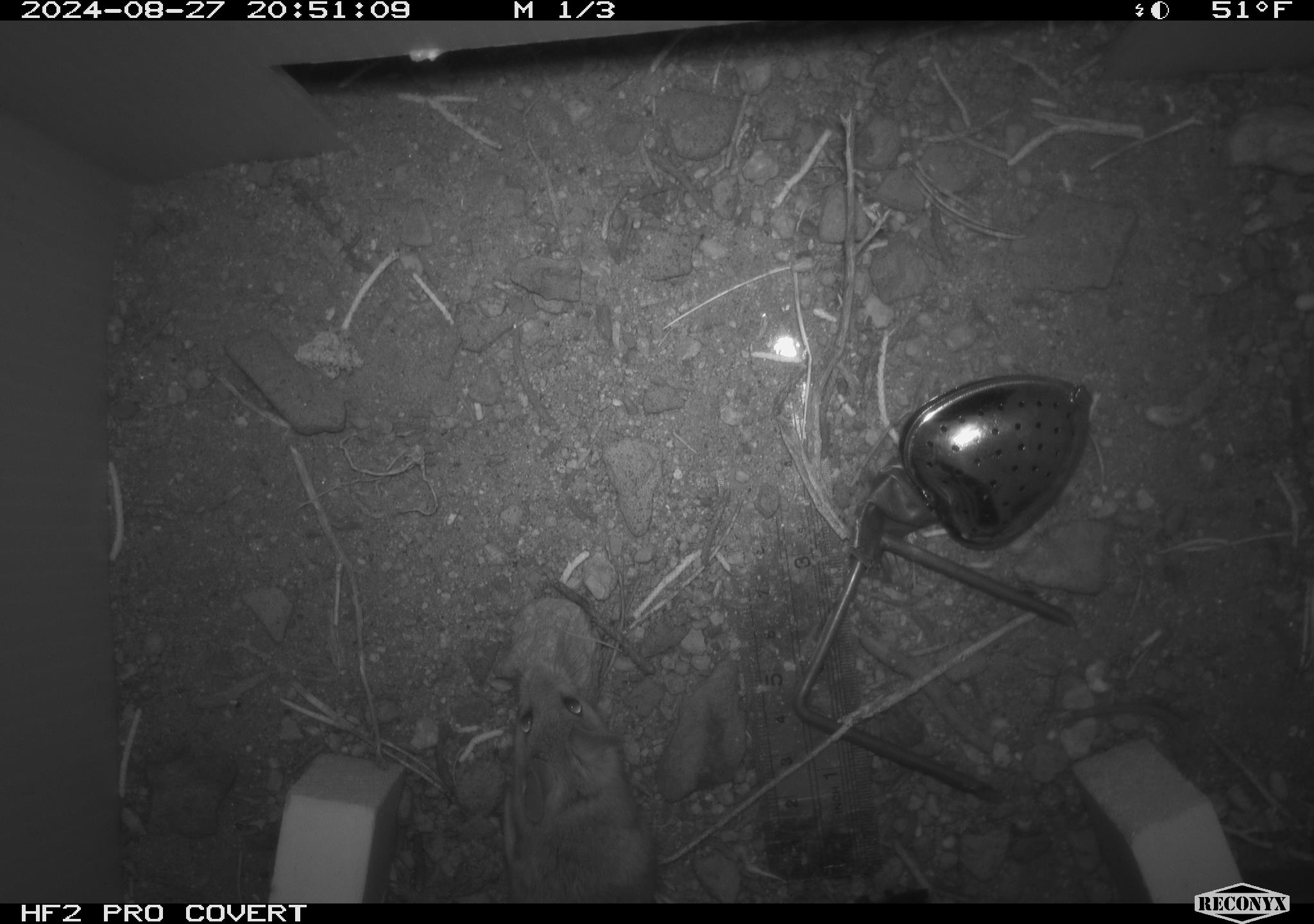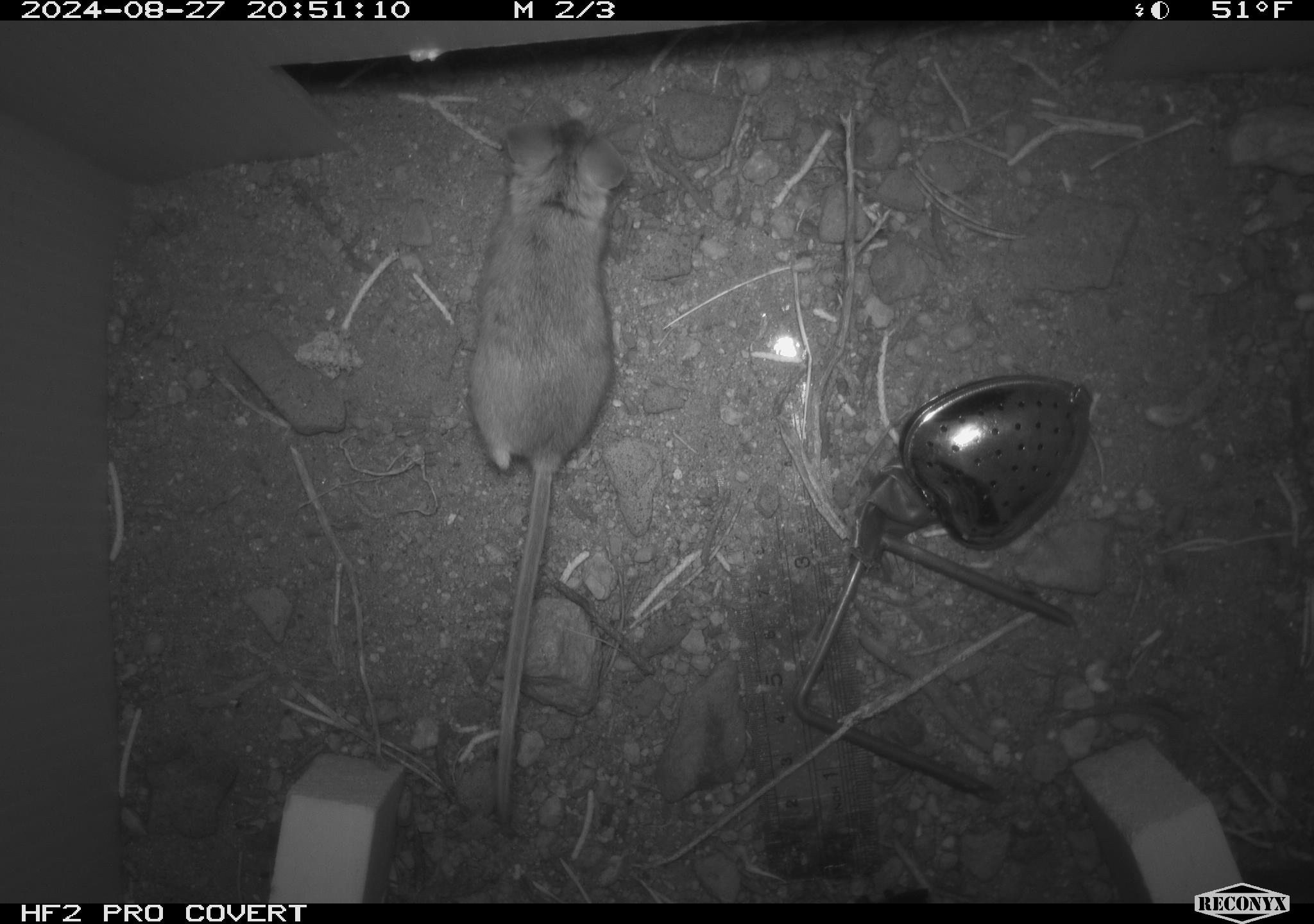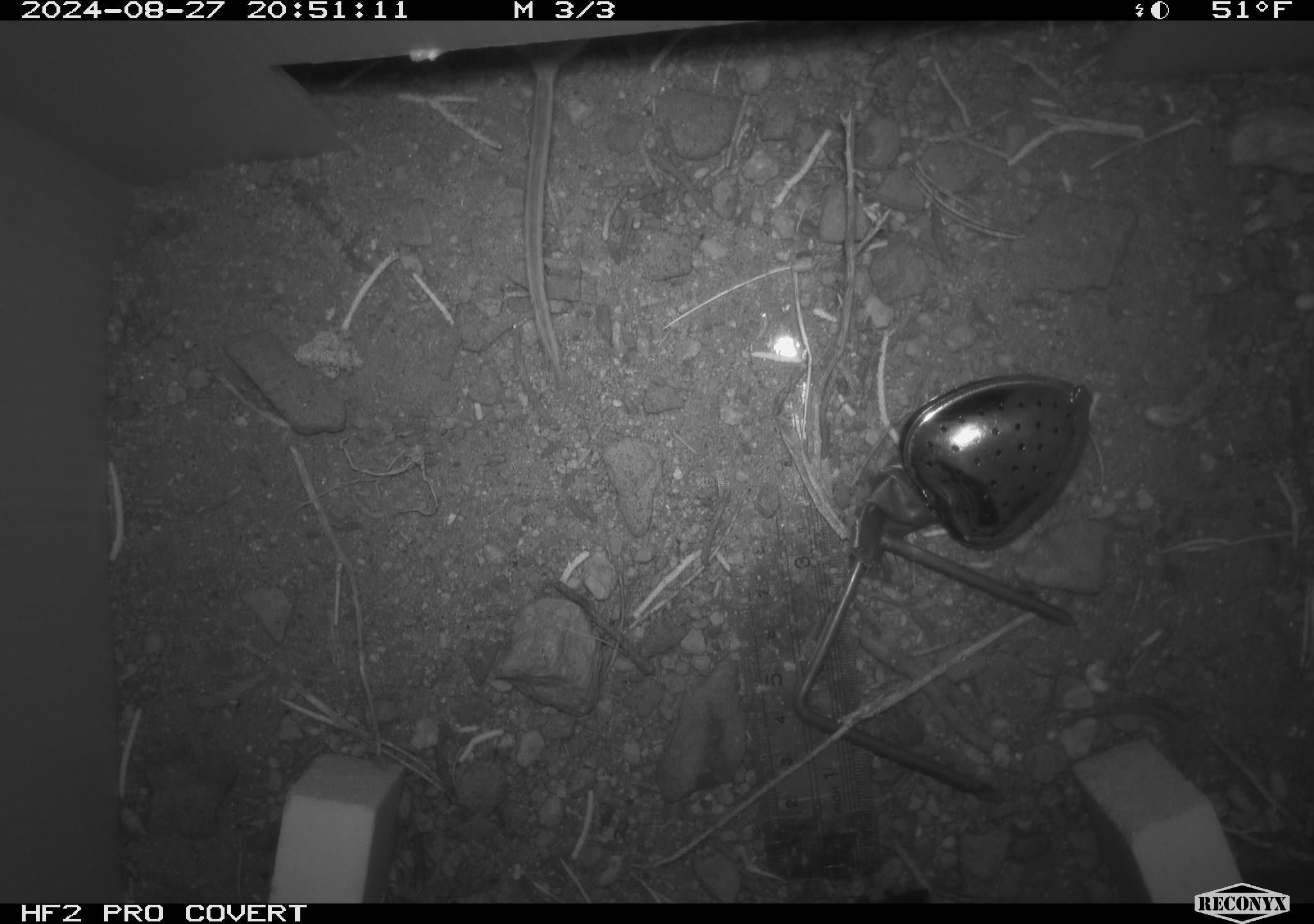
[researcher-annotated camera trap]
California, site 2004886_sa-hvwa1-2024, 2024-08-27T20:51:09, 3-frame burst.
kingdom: Animalia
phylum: Chordata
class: Mammalia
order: Rodentia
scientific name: Rodentia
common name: mouse species